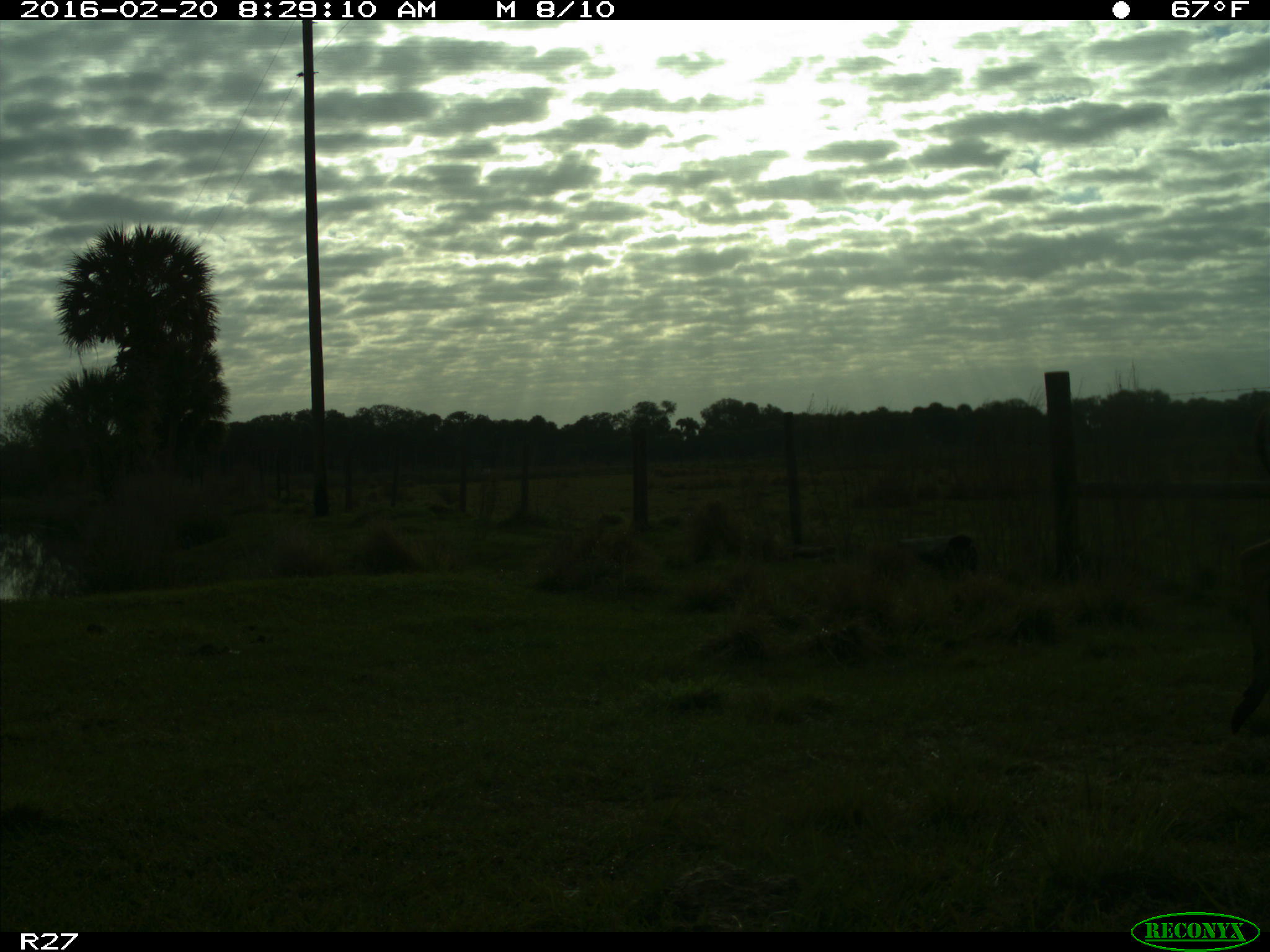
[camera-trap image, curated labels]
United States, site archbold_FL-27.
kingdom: Animalia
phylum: Chordata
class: Mammalia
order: Artiodactyla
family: Cervidae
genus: Odocoileus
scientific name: Odocoileus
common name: deer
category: unidentified deer